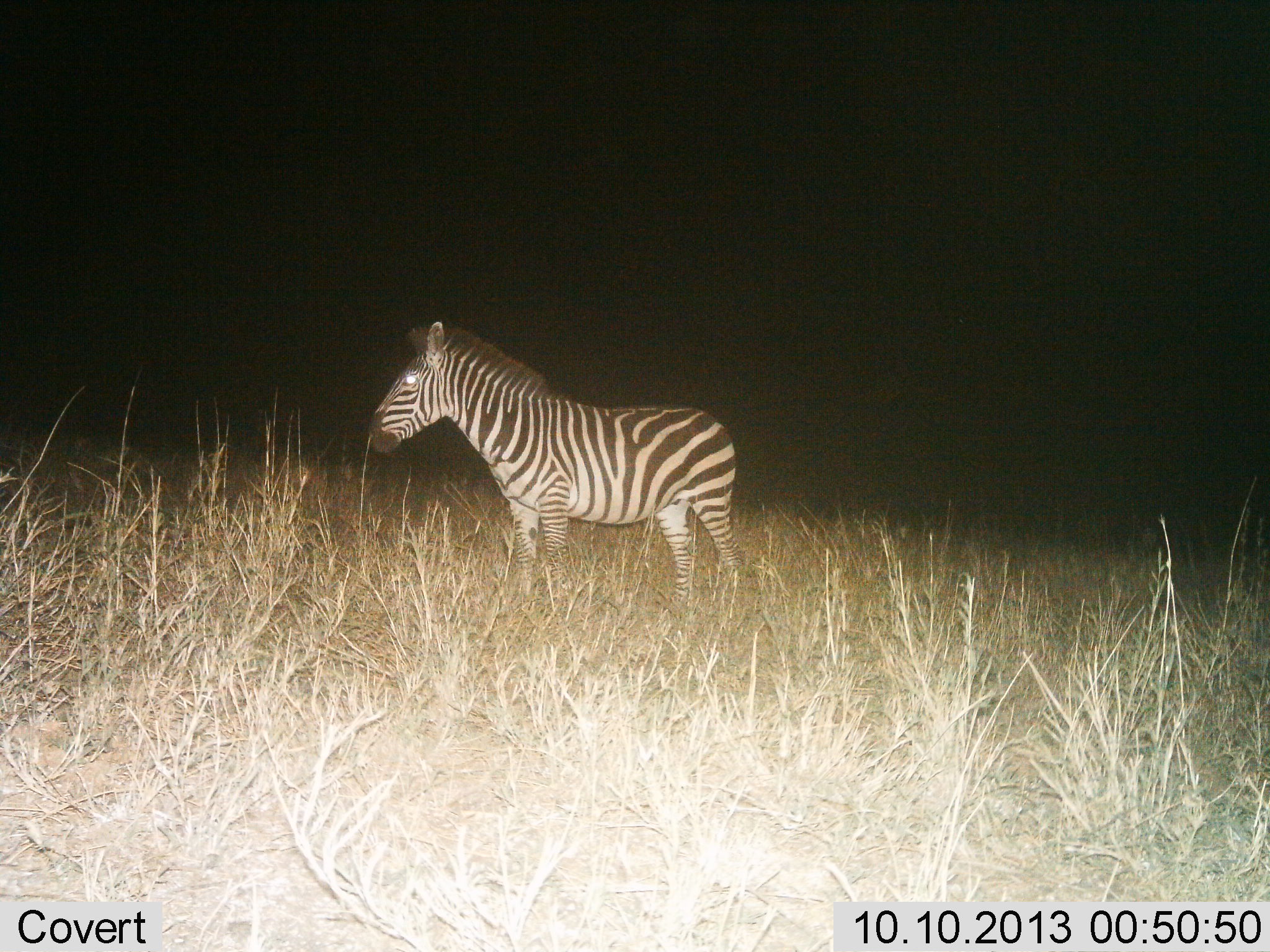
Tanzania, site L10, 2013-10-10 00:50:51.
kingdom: Animalia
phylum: Chordata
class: Mammalia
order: Perissodactyla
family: Equidae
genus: Equus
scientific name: Equus quagga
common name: plains zebra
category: zebra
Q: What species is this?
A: Zebra (plains zebra) (Equus quagga).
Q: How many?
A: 1.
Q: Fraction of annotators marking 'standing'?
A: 100%.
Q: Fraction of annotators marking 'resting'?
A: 0%.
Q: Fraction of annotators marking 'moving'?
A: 0%.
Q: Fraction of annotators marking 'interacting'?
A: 0%.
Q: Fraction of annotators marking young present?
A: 0%.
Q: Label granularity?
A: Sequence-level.